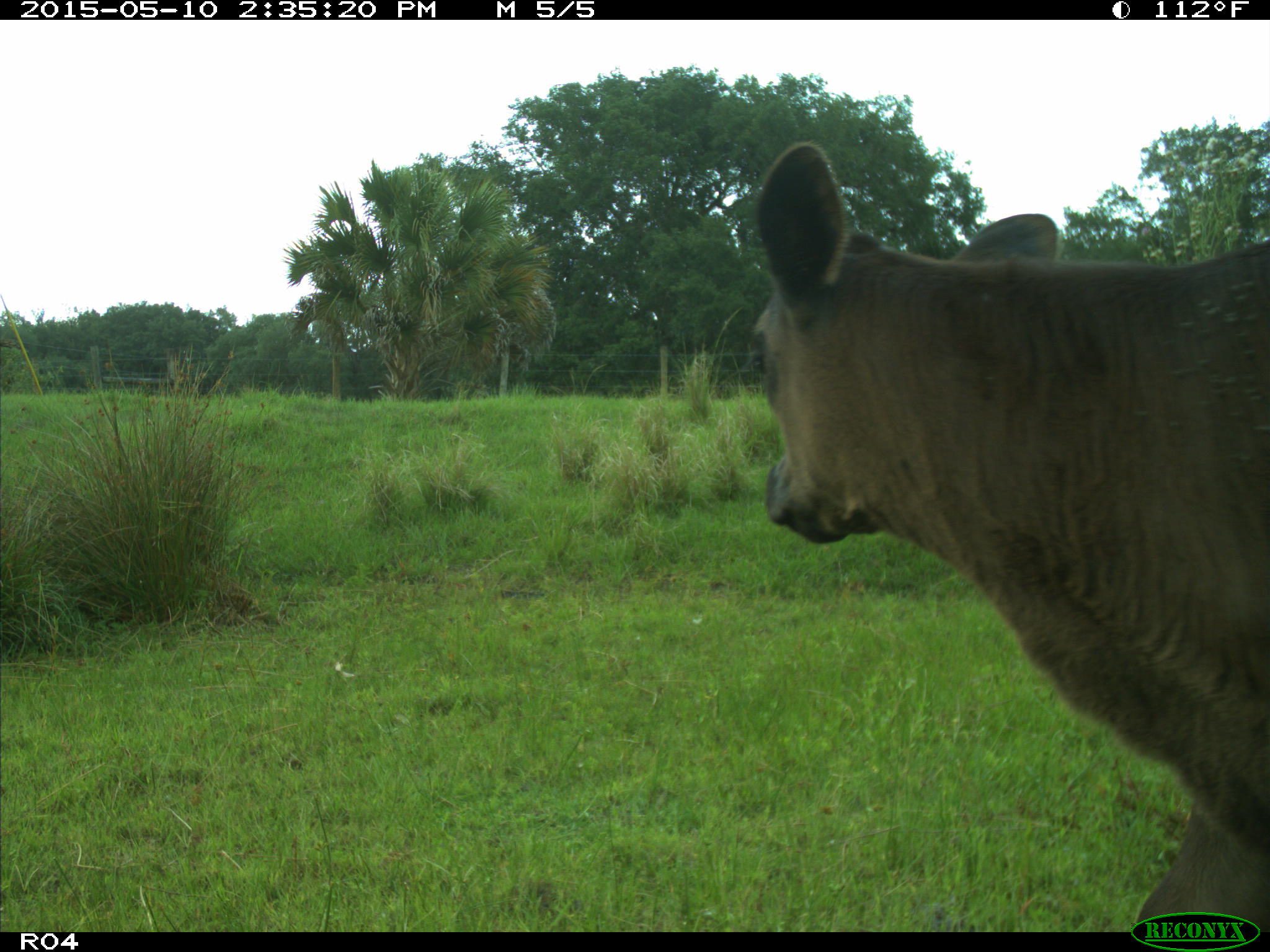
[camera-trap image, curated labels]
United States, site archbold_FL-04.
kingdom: Animalia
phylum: Chordata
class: Mammalia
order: Artiodactyla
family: Bovidae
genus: Bos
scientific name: Bos taurus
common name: domestic cow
Bos taurus (domestic cow).